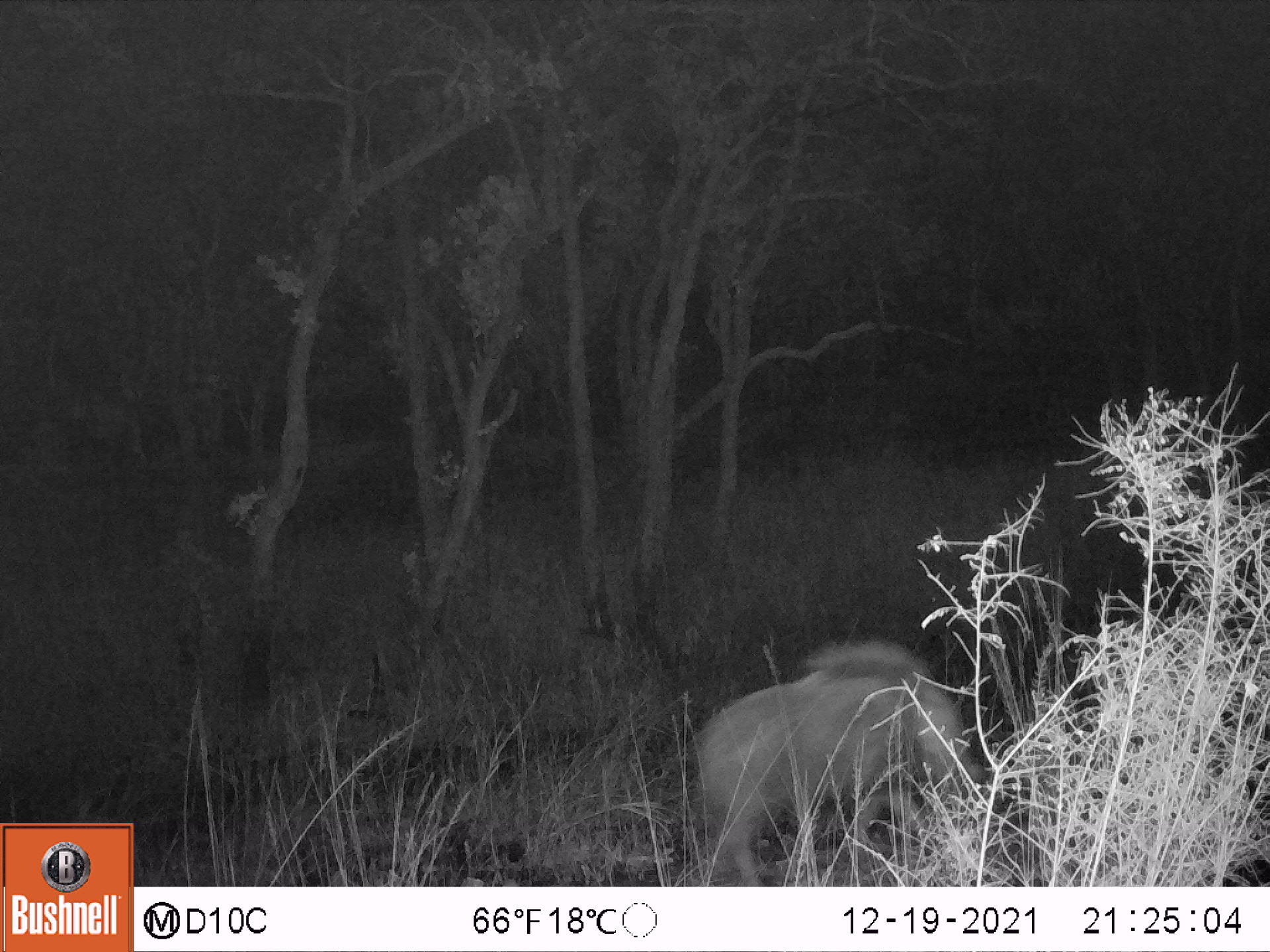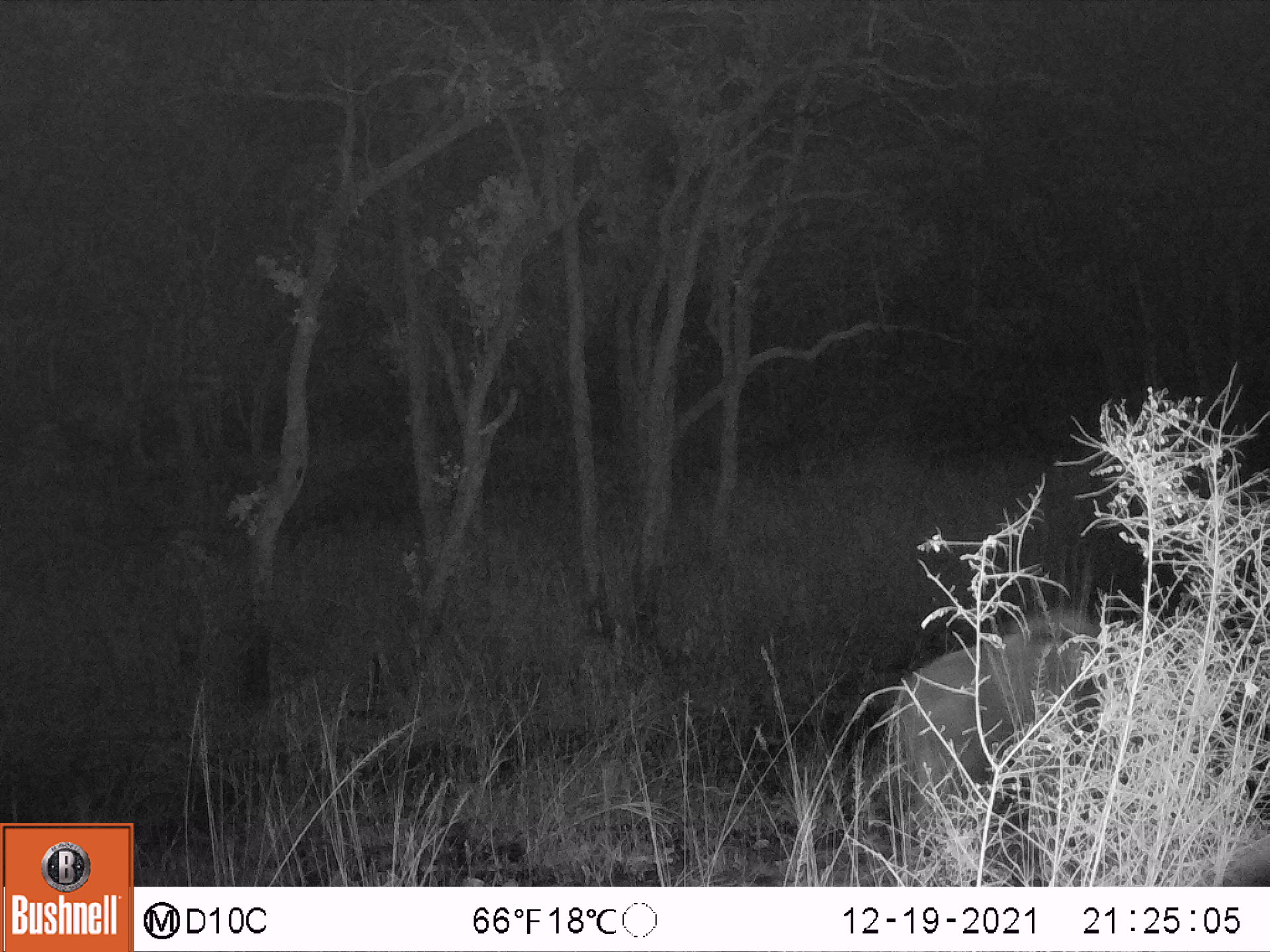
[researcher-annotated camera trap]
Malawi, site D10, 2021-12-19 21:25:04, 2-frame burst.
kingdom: Animalia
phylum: Chordata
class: Mammalia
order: Artiodactyla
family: Suidae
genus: Potamochoerus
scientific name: Potamochoerus larvatus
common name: bushpig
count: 1